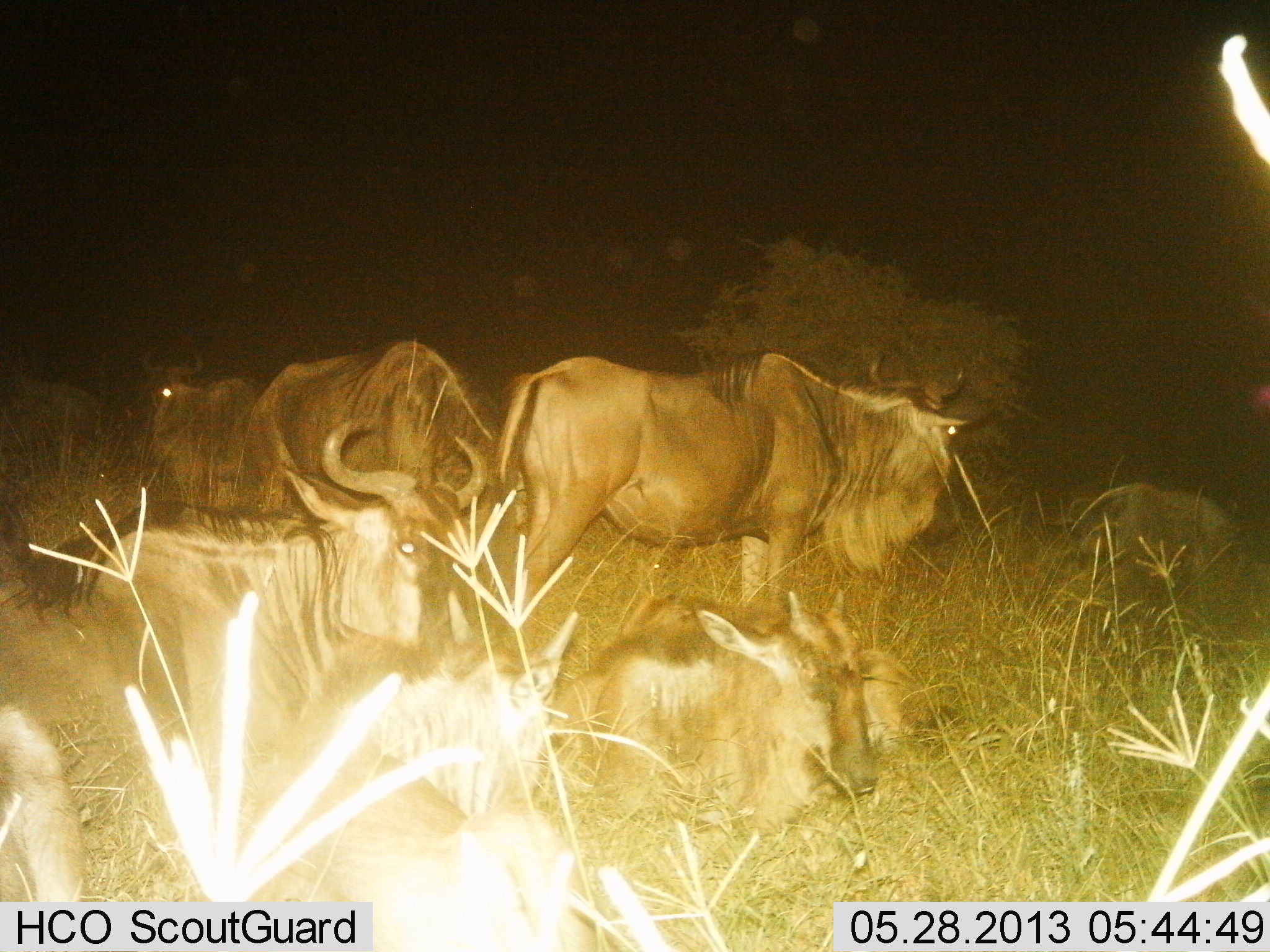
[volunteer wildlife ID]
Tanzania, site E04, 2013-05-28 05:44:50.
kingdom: Animalia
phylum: Chordata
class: Mammalia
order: Artiodactyla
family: Bovidae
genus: Connochaetes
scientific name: Connochaetes taurinus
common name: blue wildebeest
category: wildebeest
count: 8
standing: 90%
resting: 90%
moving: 20%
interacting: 0%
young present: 20%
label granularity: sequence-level